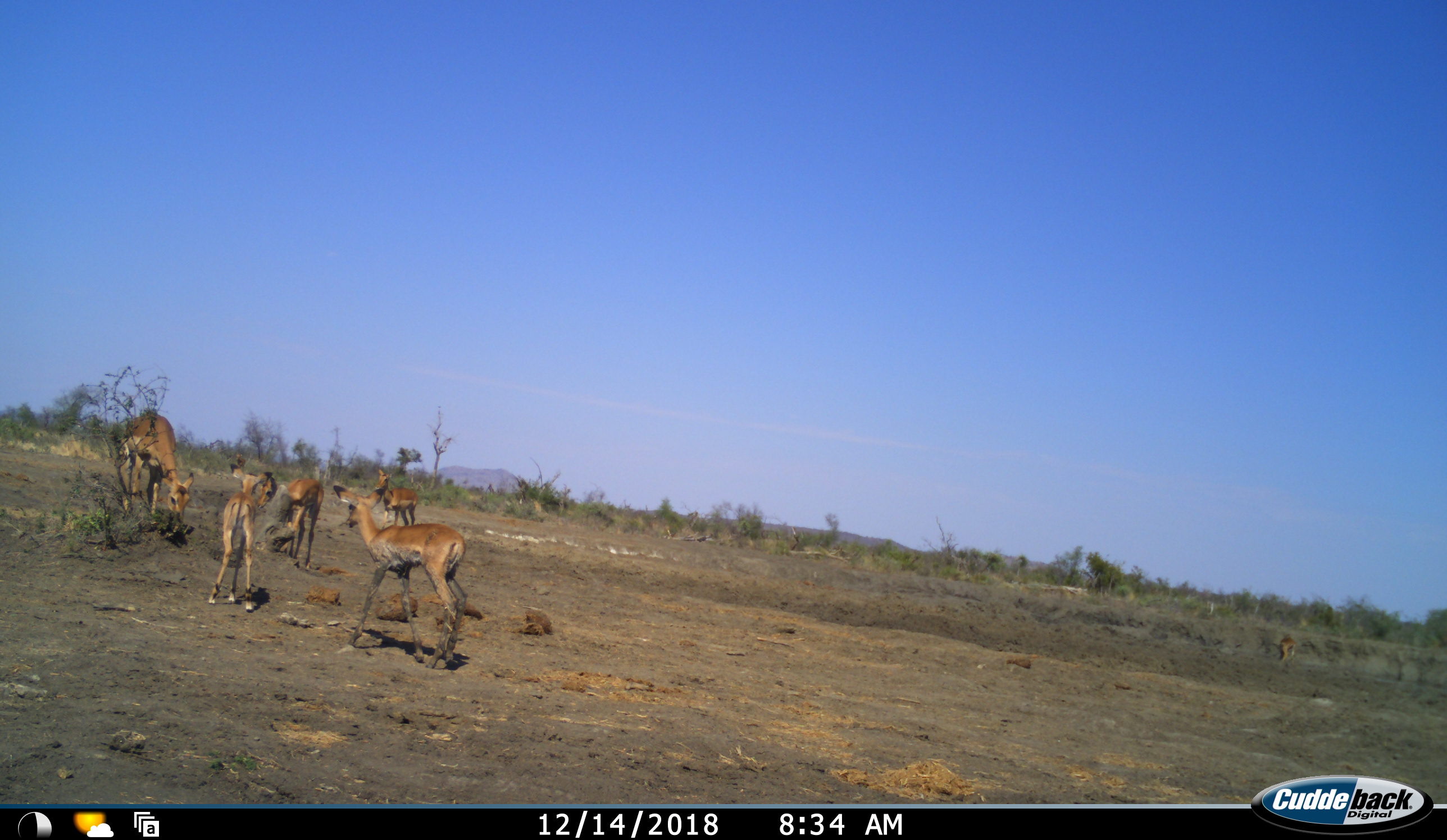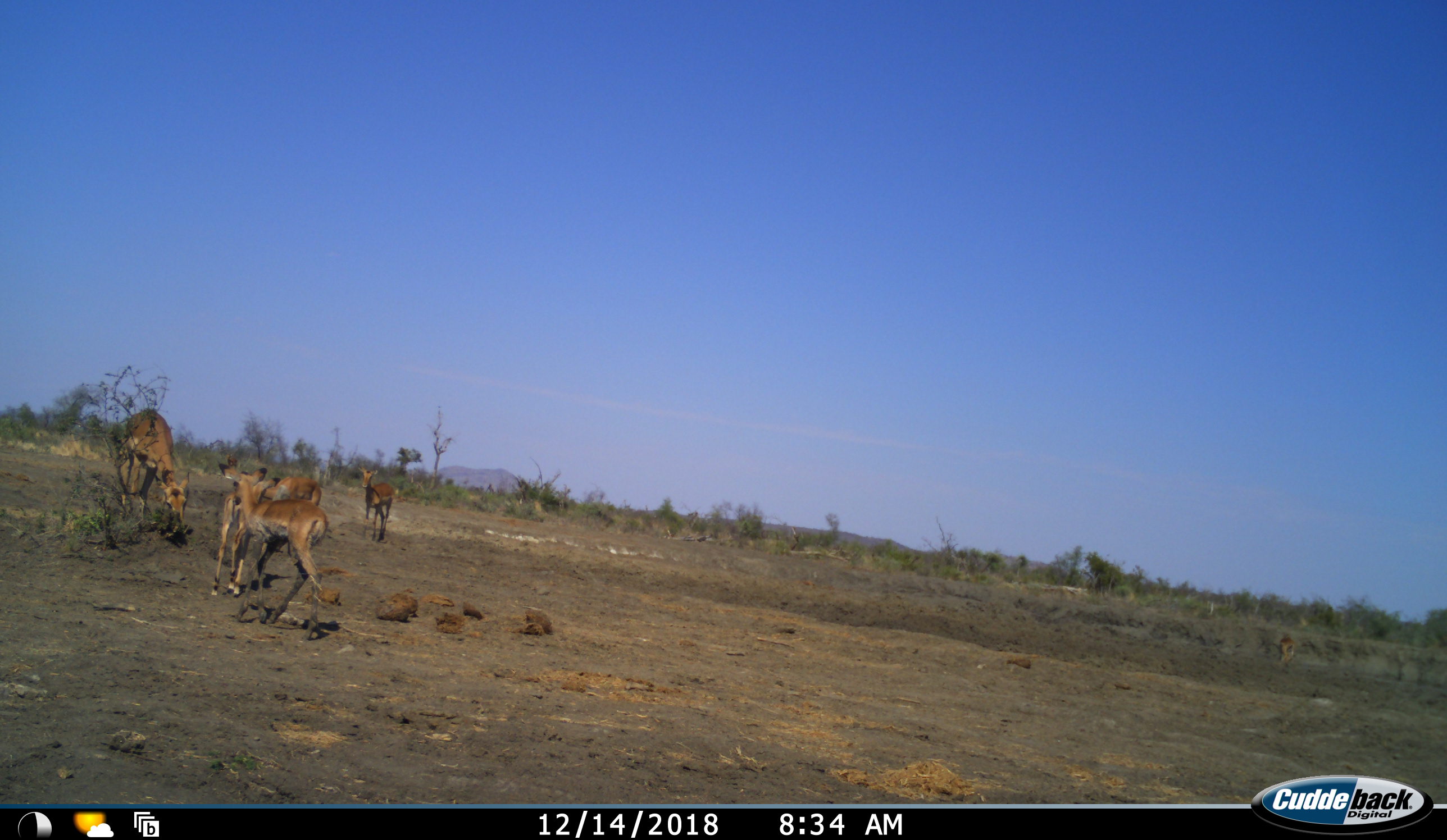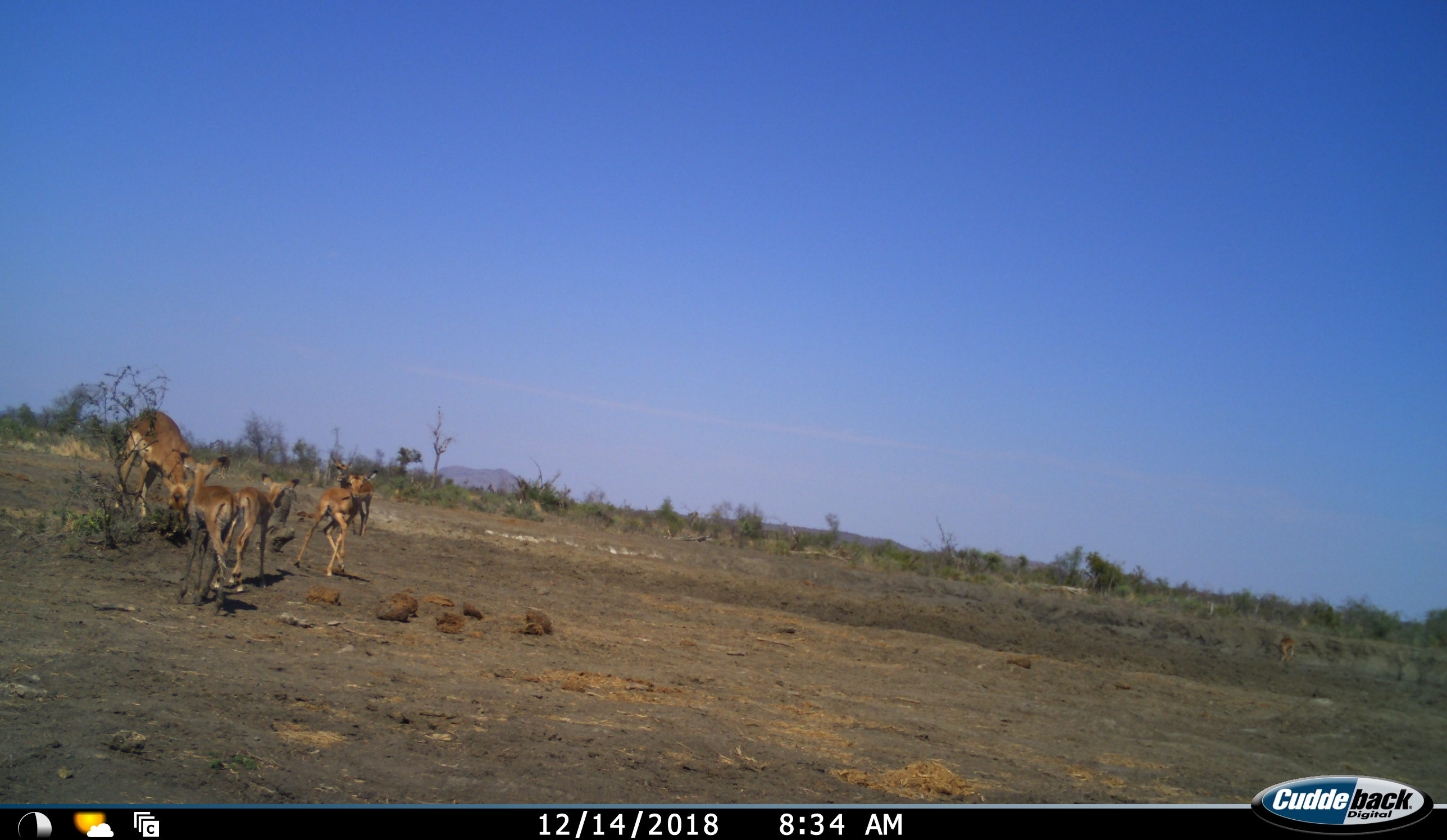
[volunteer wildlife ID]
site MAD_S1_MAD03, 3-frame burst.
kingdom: Animalia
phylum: Chordata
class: Mammalia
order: Artiodactyla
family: Bovidae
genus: Aepyceros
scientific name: Aepyceros melampus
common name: impala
Impala (Aepyceros melampus), count 6. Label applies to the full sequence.